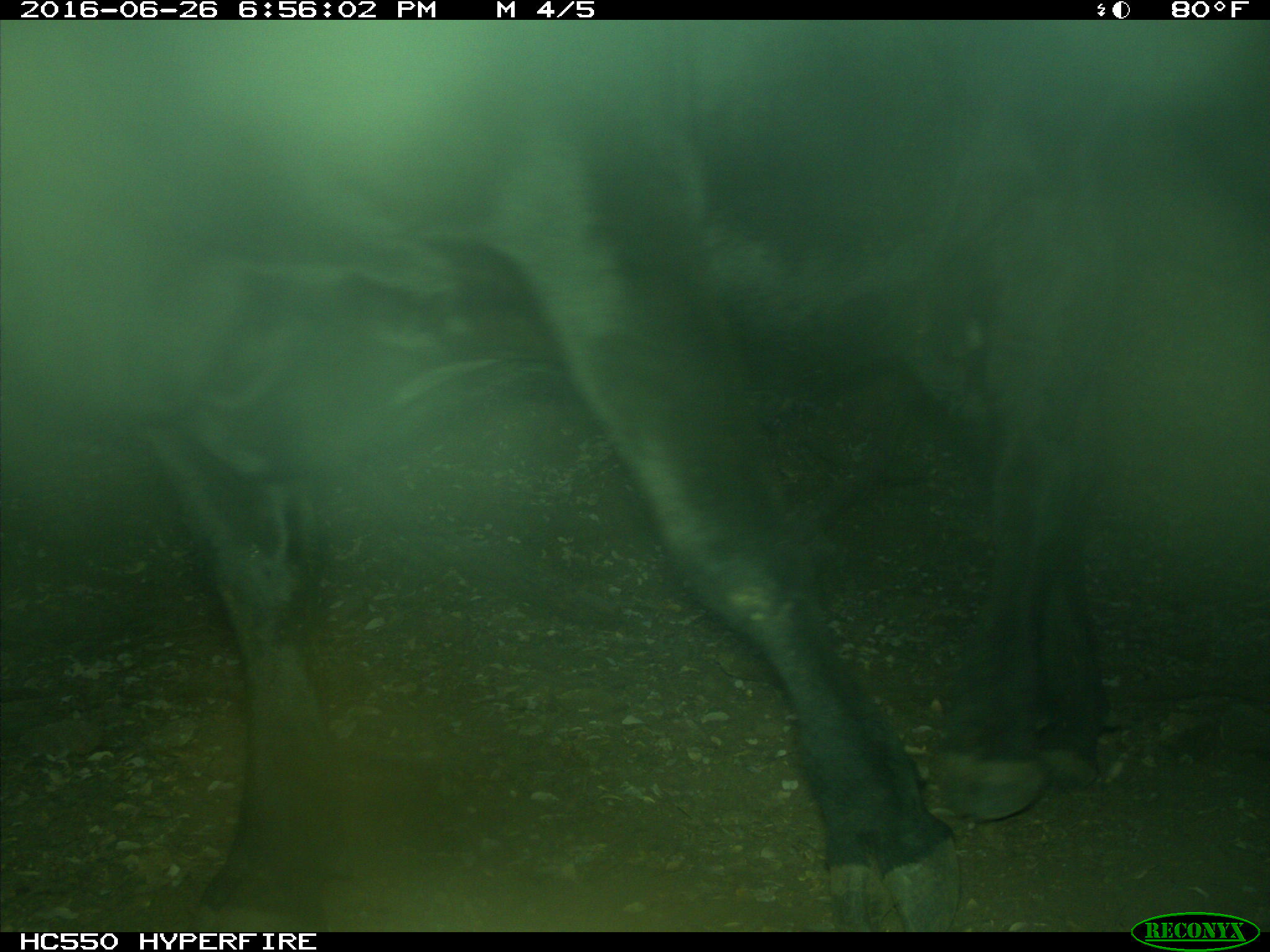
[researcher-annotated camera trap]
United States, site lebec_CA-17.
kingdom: Animalia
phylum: Chordata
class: Mammalia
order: Artiodactyla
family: Bovidae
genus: Bos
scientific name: Bos taurus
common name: domestic cow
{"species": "Bos taurus (domestic cow)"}